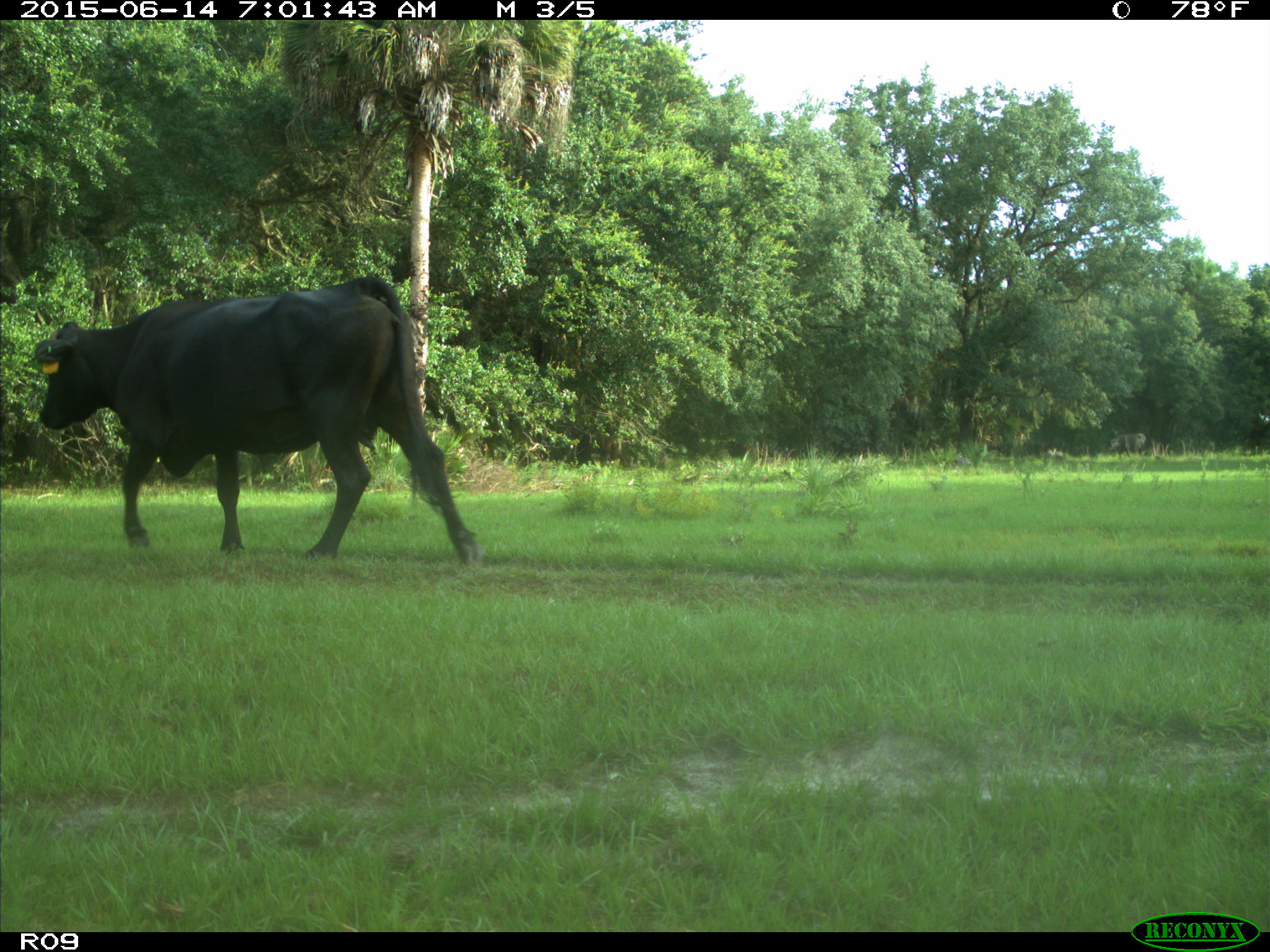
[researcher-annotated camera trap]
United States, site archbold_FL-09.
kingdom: Animalia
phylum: Chordata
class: Mammalia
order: Artiodactyla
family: Bovidae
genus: Bos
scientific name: Bos taurus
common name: domestic cow